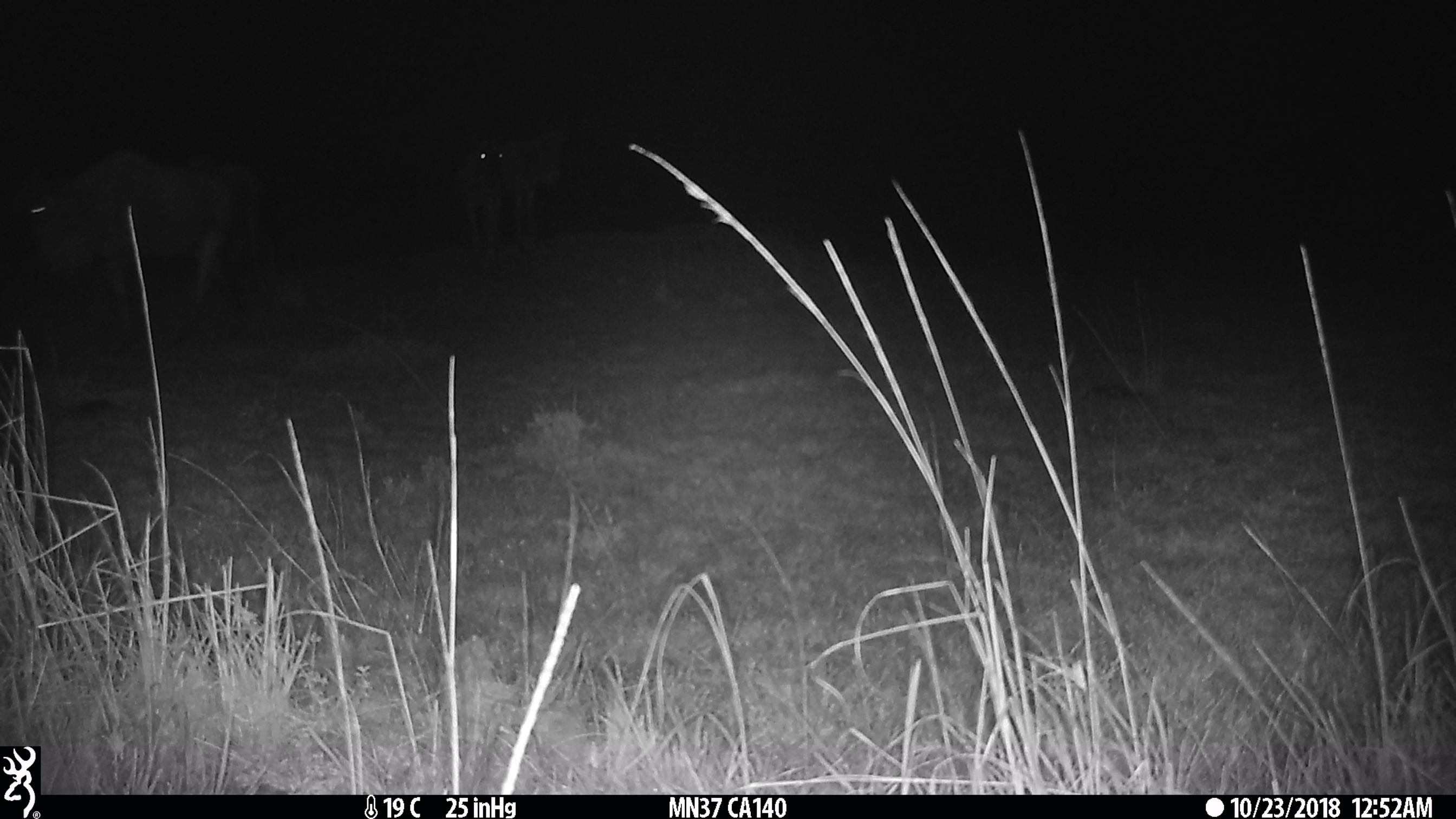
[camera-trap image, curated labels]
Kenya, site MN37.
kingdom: Animalia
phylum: Chordata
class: Mammalia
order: Artiodactyla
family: Bovidae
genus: Connochaetes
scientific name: Connochaetes taurinus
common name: blue wildebeest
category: wildebeest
Wildebeest (blue wildebeest) (Connochaetes taurinus).